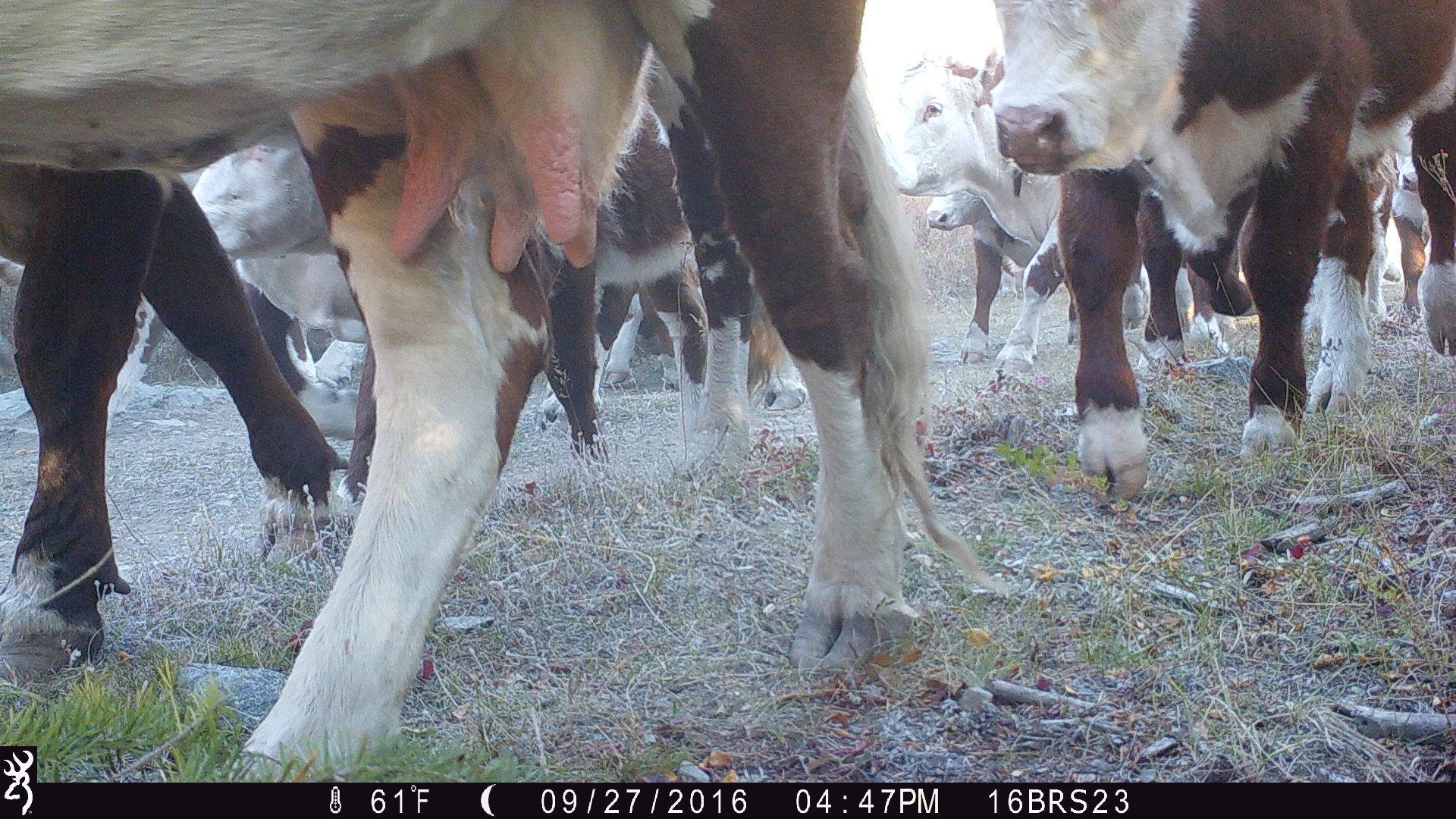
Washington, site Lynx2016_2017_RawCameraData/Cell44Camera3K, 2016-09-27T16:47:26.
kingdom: Animalia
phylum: Chordata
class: Mammalia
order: Artiodactyla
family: Bovidae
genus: Bos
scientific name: Bos taurus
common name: domestic cattle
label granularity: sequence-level